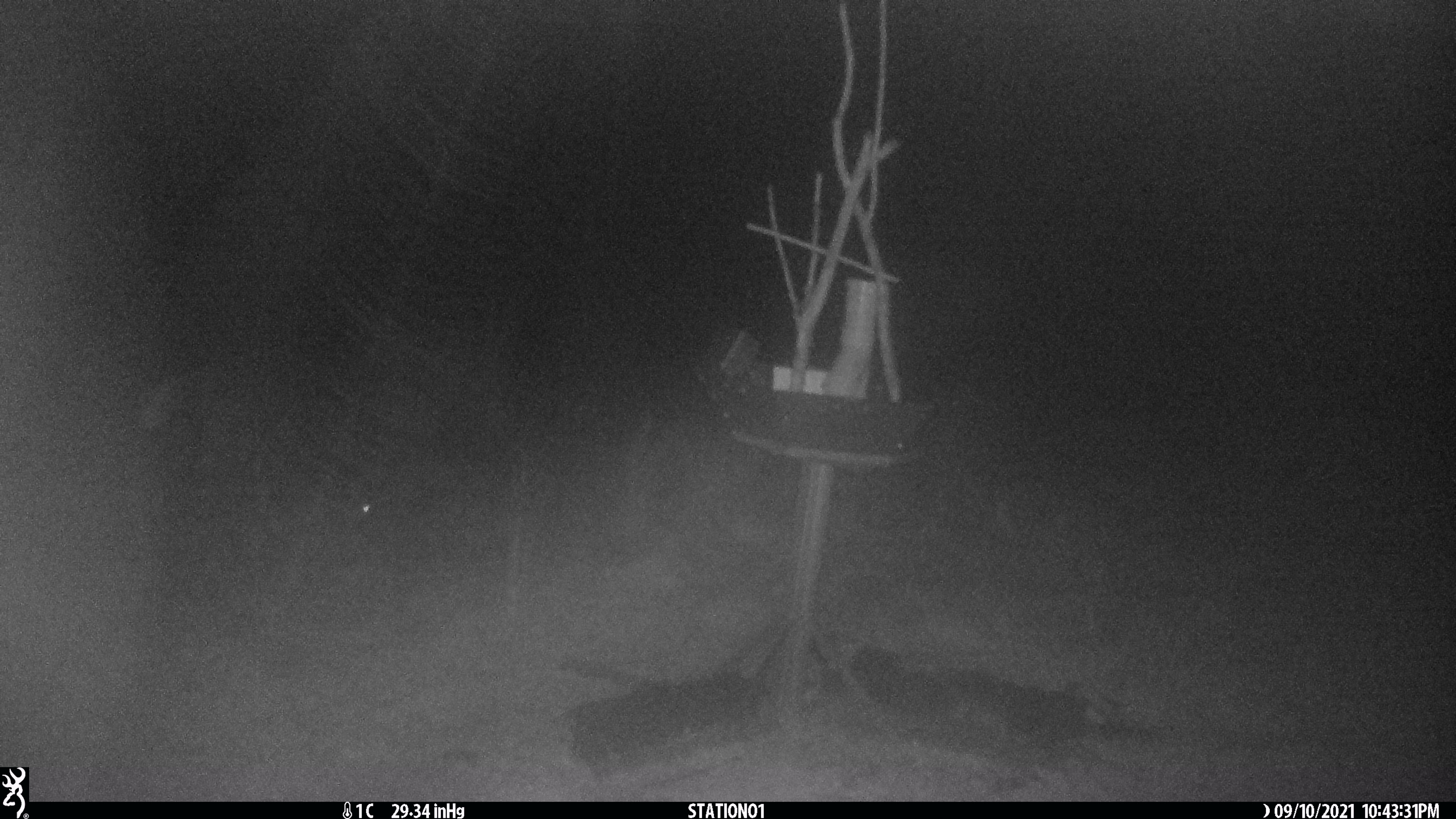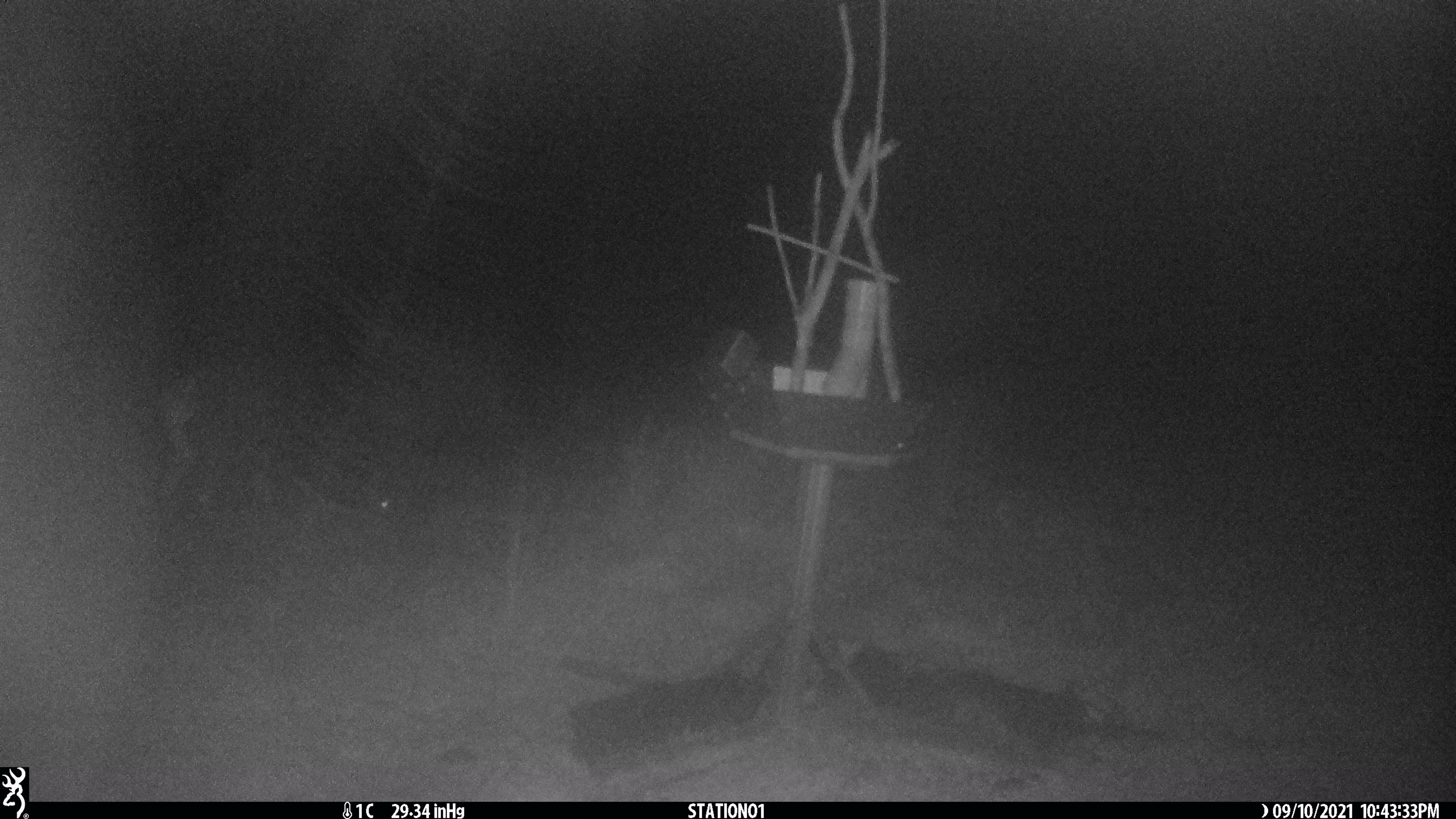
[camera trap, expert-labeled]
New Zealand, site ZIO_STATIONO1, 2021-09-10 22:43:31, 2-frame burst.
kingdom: Animalia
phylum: Chordata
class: Mammalia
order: Artiodactyla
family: Cervidae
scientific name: Cervidae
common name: deer